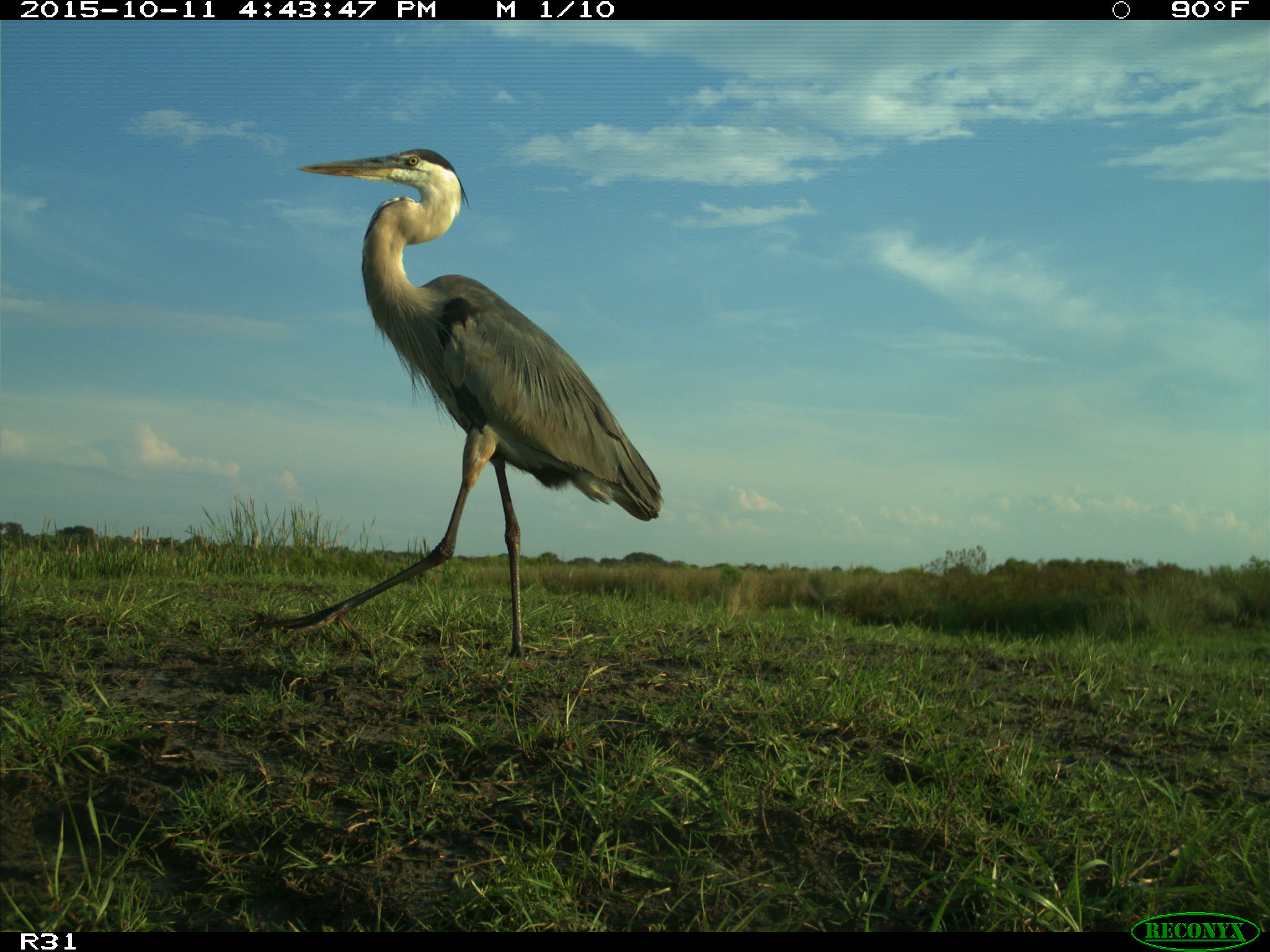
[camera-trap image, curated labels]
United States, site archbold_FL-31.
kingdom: Animalia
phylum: Chordata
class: Aves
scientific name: Aves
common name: birds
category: unidentified bird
Unidentified bird (birds) (Aves).